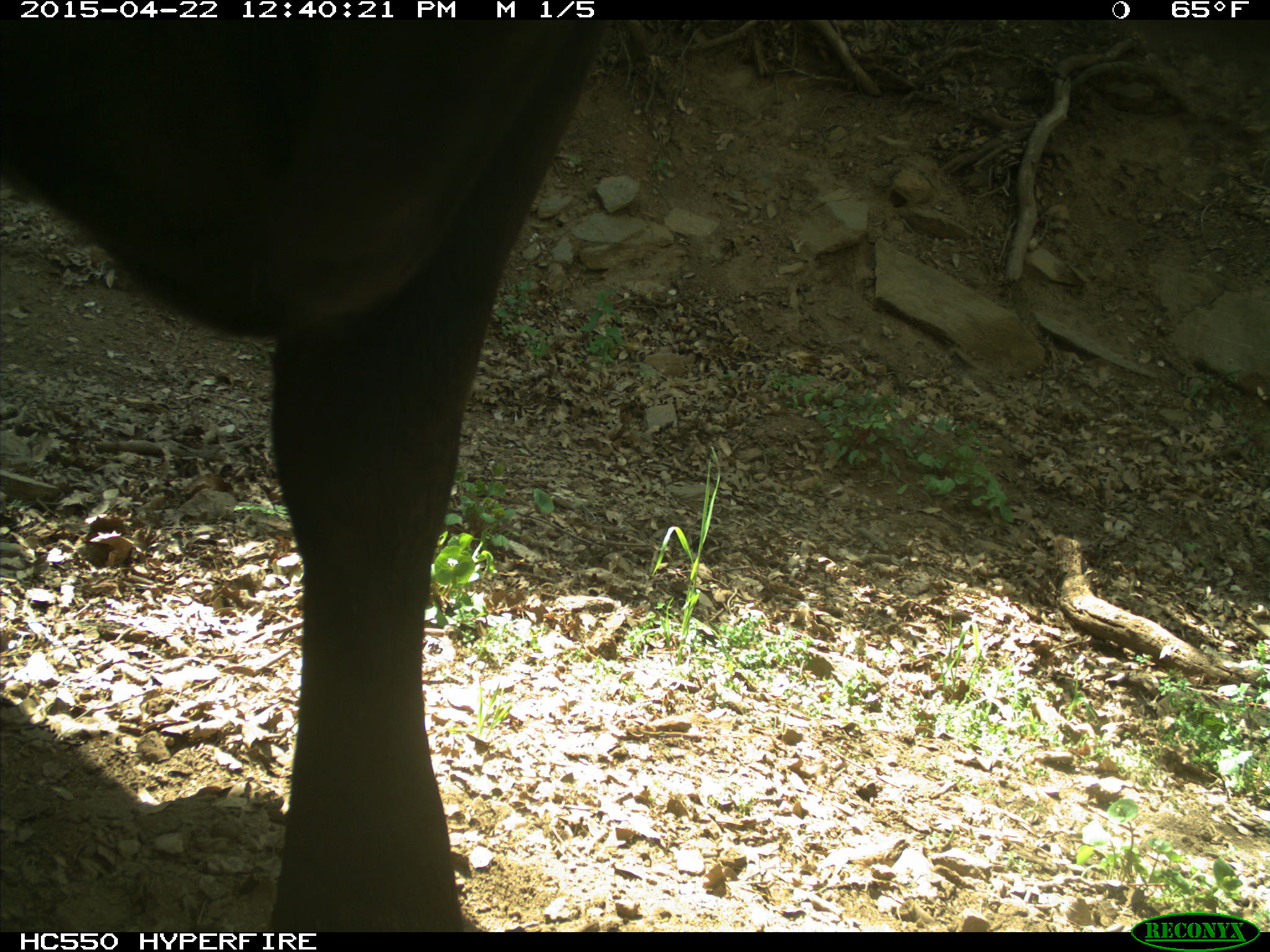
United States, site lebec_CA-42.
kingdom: Animalia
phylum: Chordata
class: Mammalia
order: Artiodactyla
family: Bovidae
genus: Bos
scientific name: Bos taurus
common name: domestic cow